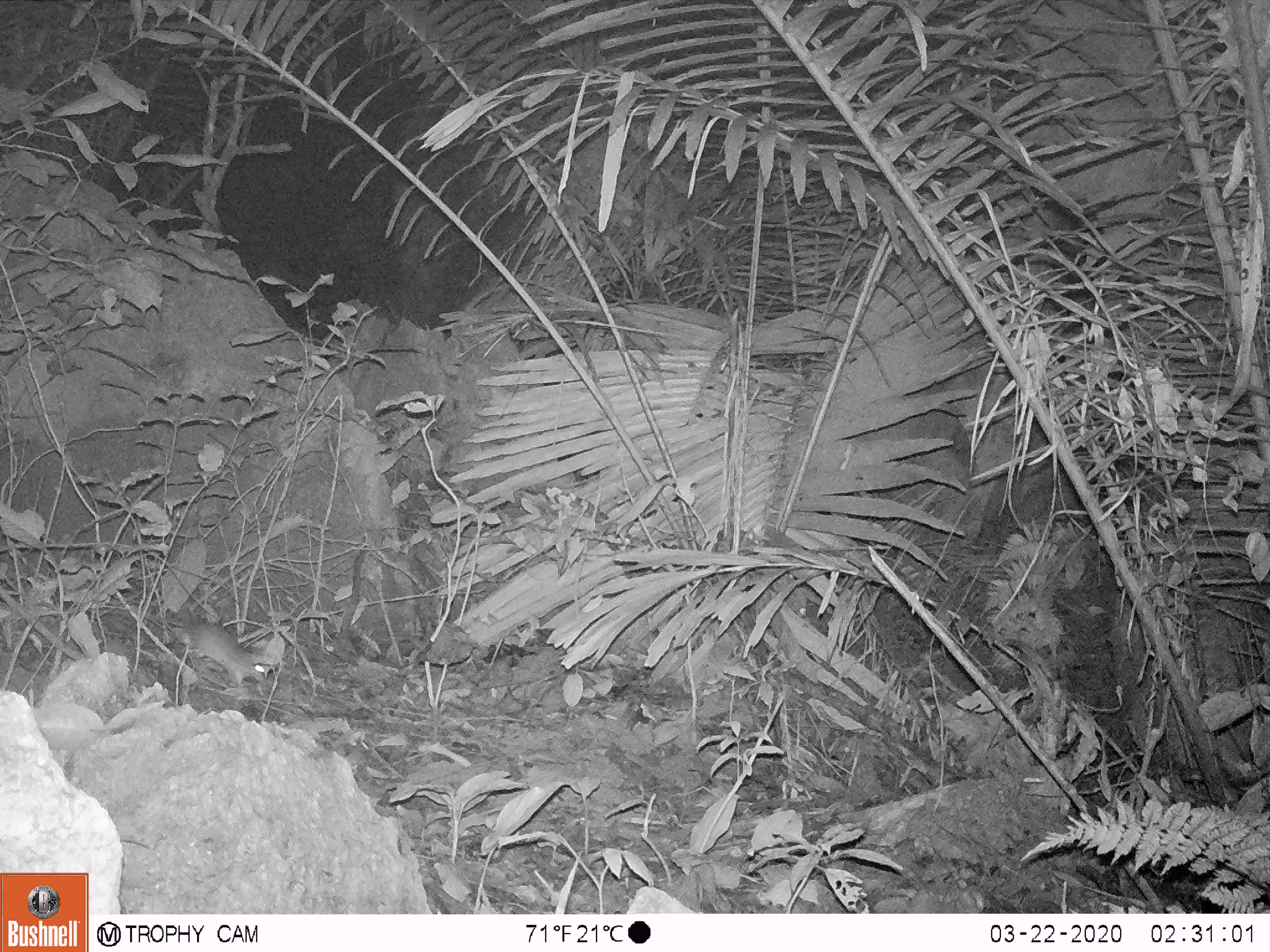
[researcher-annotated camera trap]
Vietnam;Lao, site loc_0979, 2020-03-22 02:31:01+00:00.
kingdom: Animalia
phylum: Chordata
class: Mammalia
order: Rodentia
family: Muridae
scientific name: Muridae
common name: old-world mice and rats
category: unidentified murid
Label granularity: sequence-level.